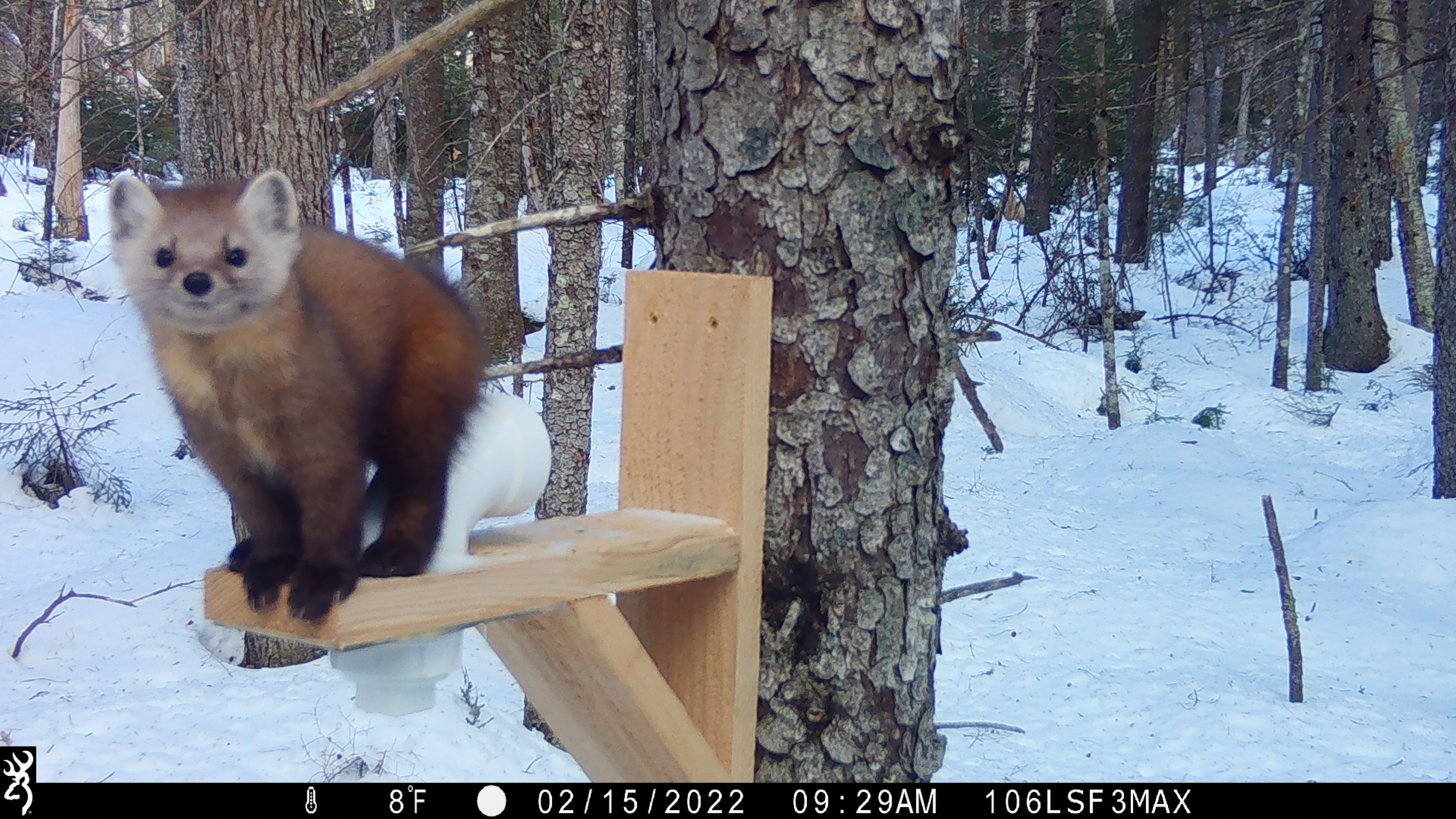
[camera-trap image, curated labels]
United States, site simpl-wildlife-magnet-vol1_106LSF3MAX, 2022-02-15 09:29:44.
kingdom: Animalia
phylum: Chordata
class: Mammalia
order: Carnivora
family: Mustelidae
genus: Martes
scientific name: Martes americana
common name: american marten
American marten (Martes americana).